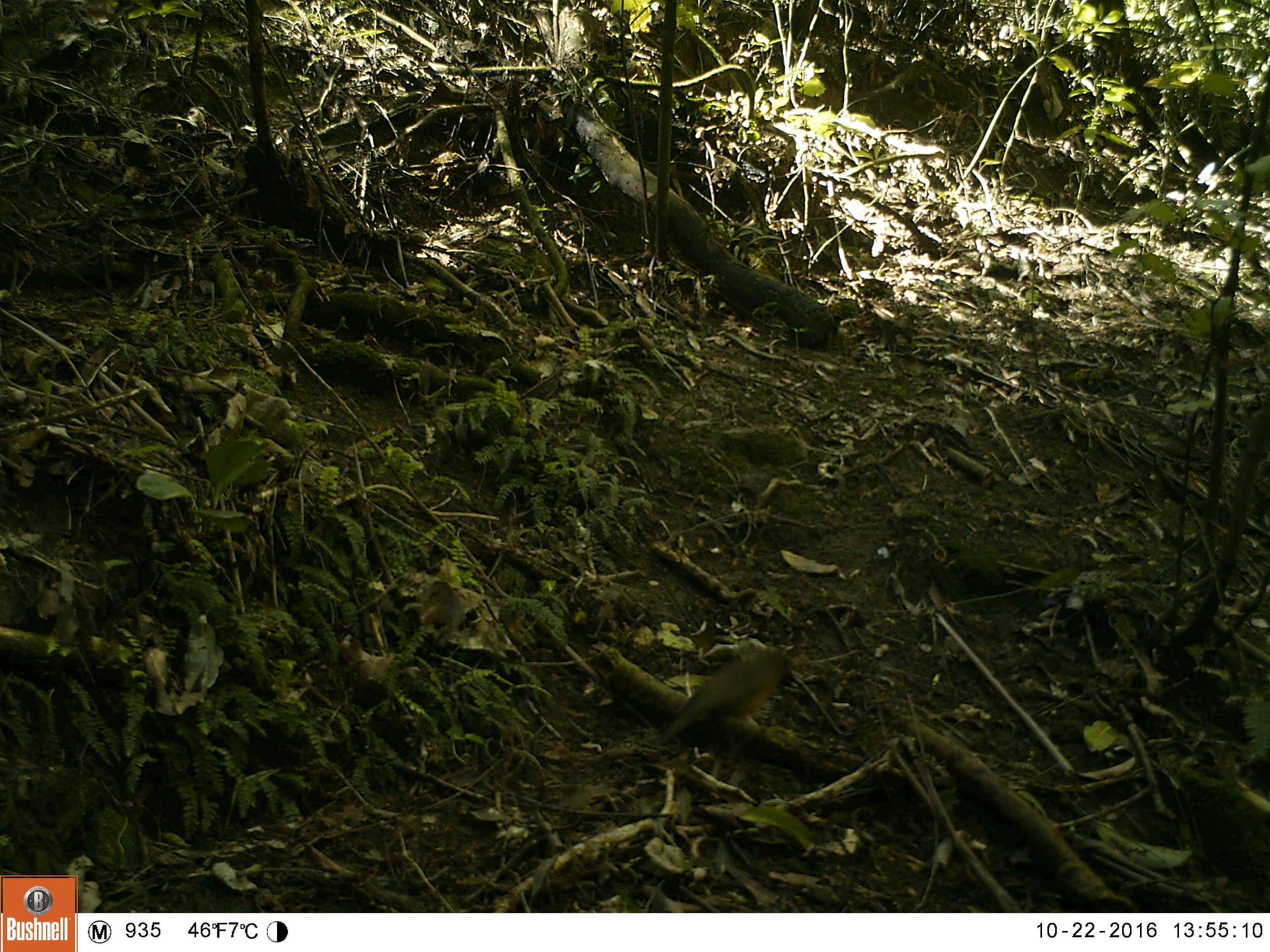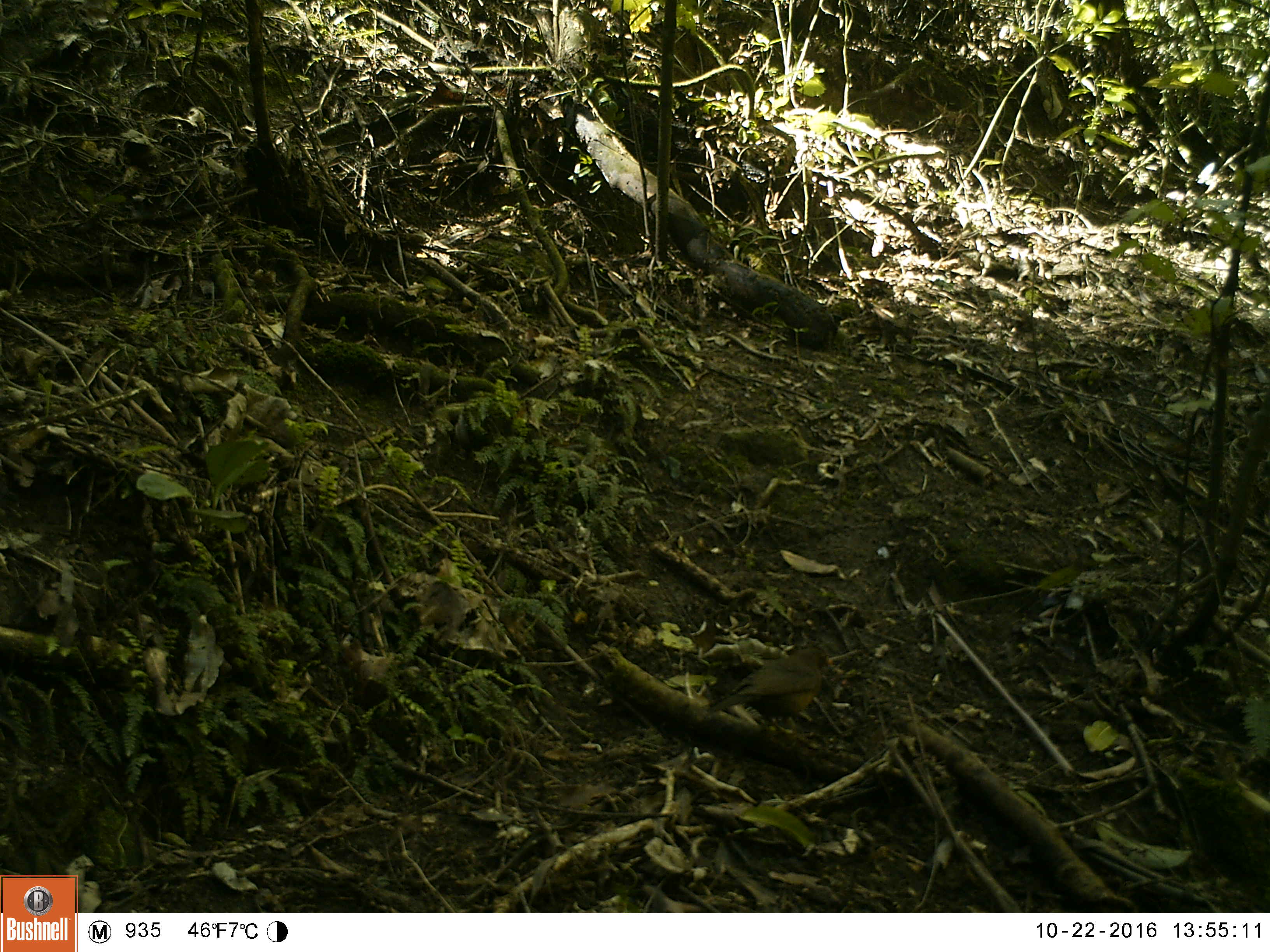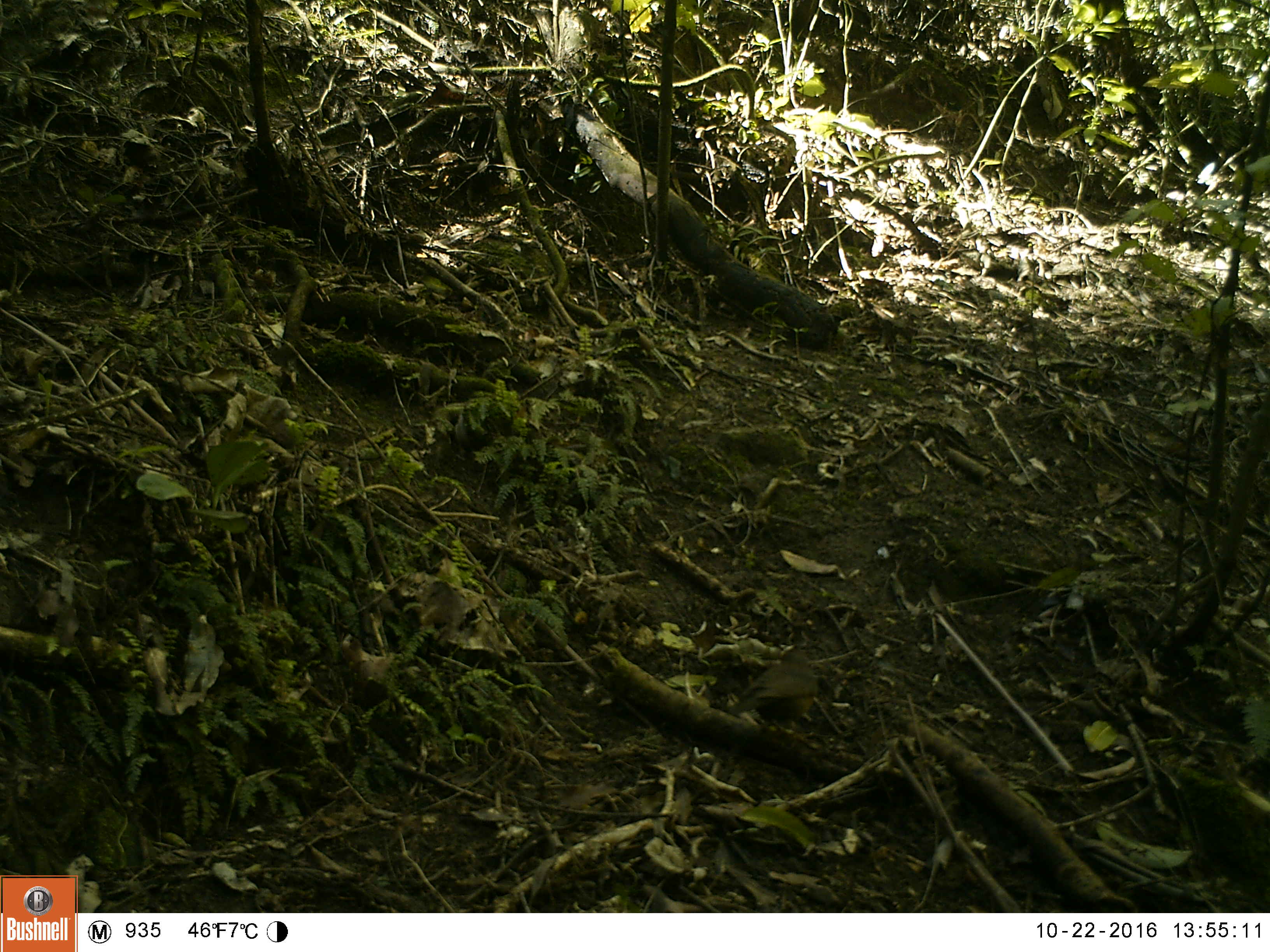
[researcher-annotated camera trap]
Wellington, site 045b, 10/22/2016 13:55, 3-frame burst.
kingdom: Animalia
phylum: Chordata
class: Aves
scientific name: Aves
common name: bird